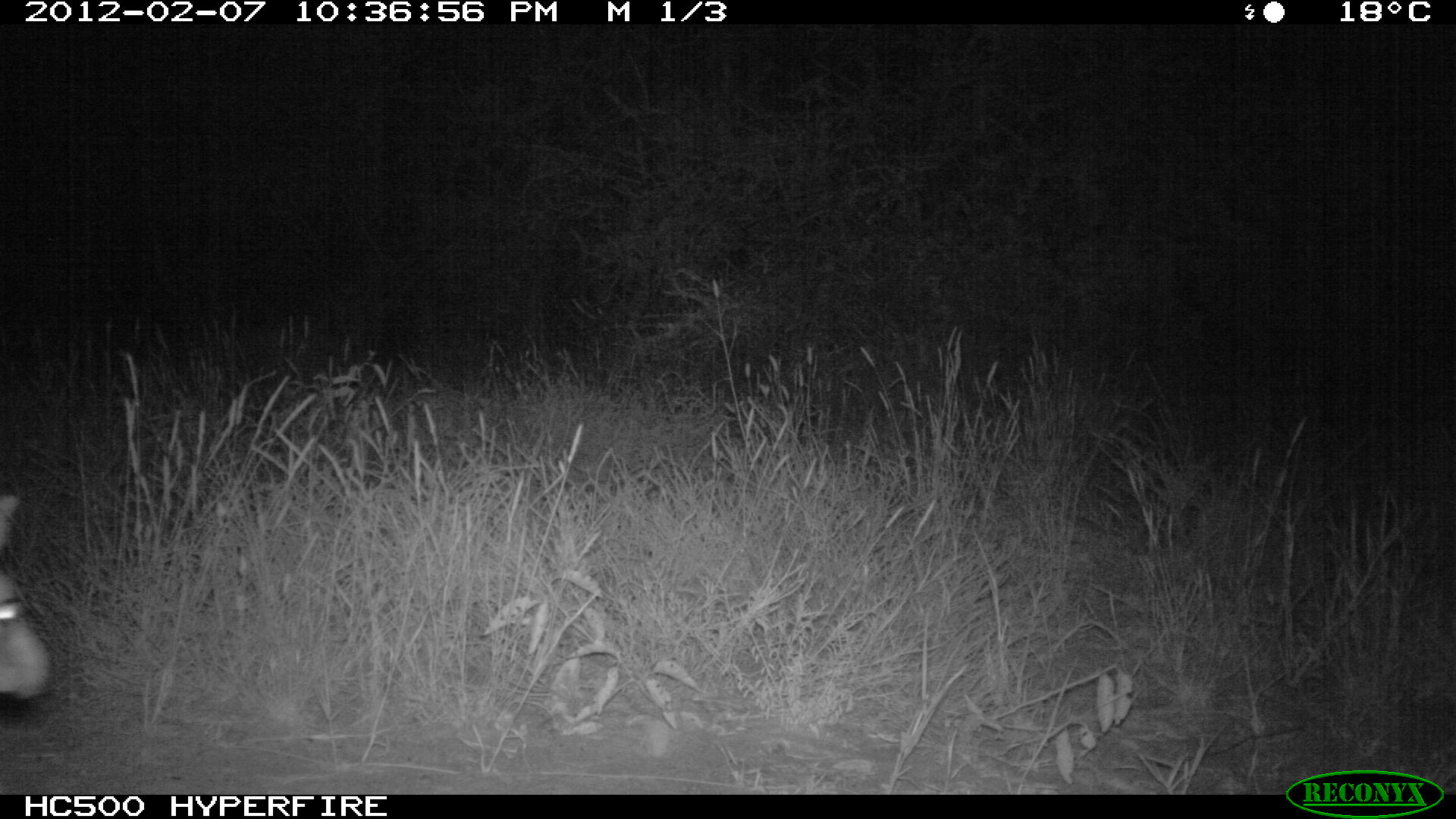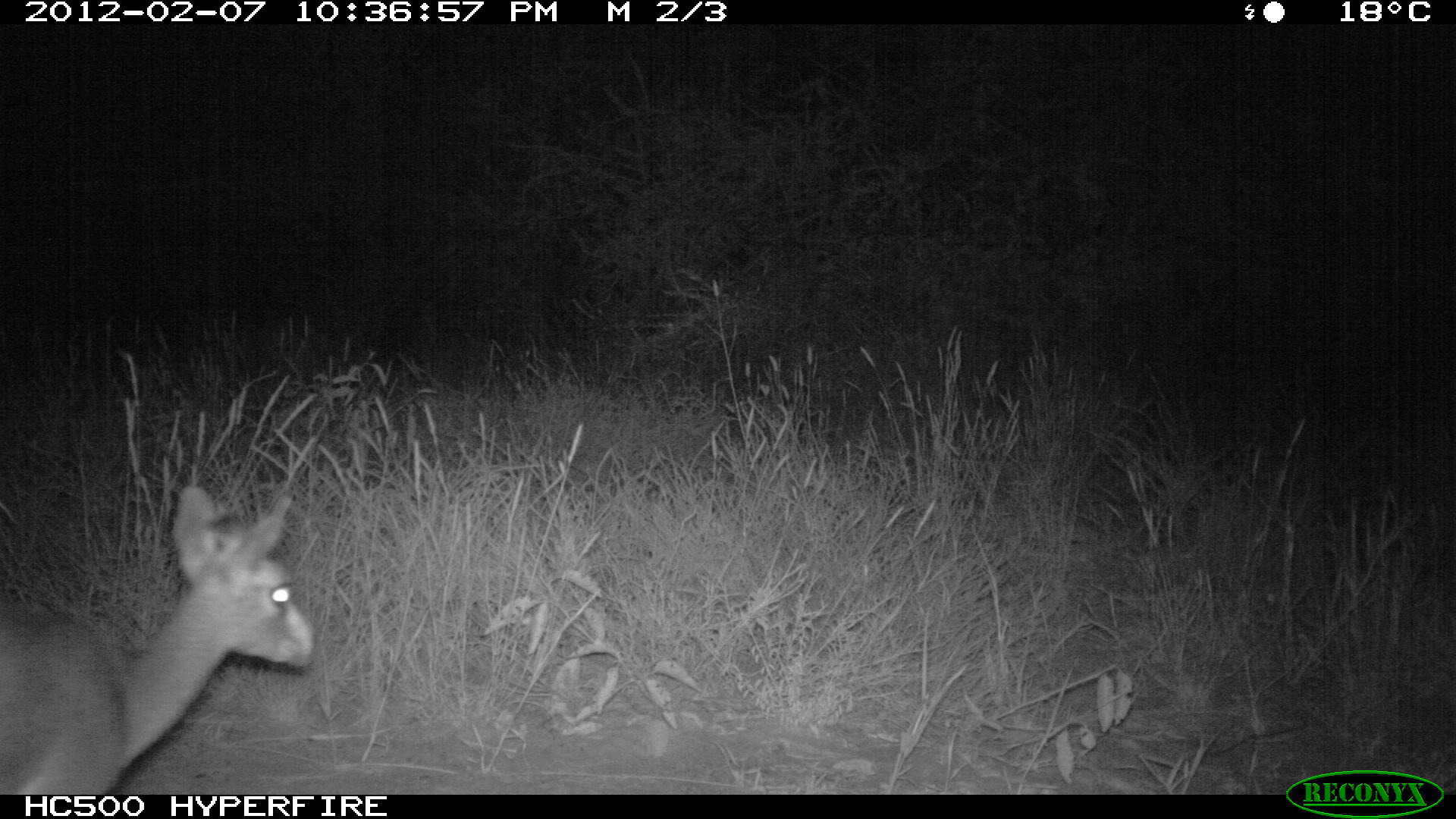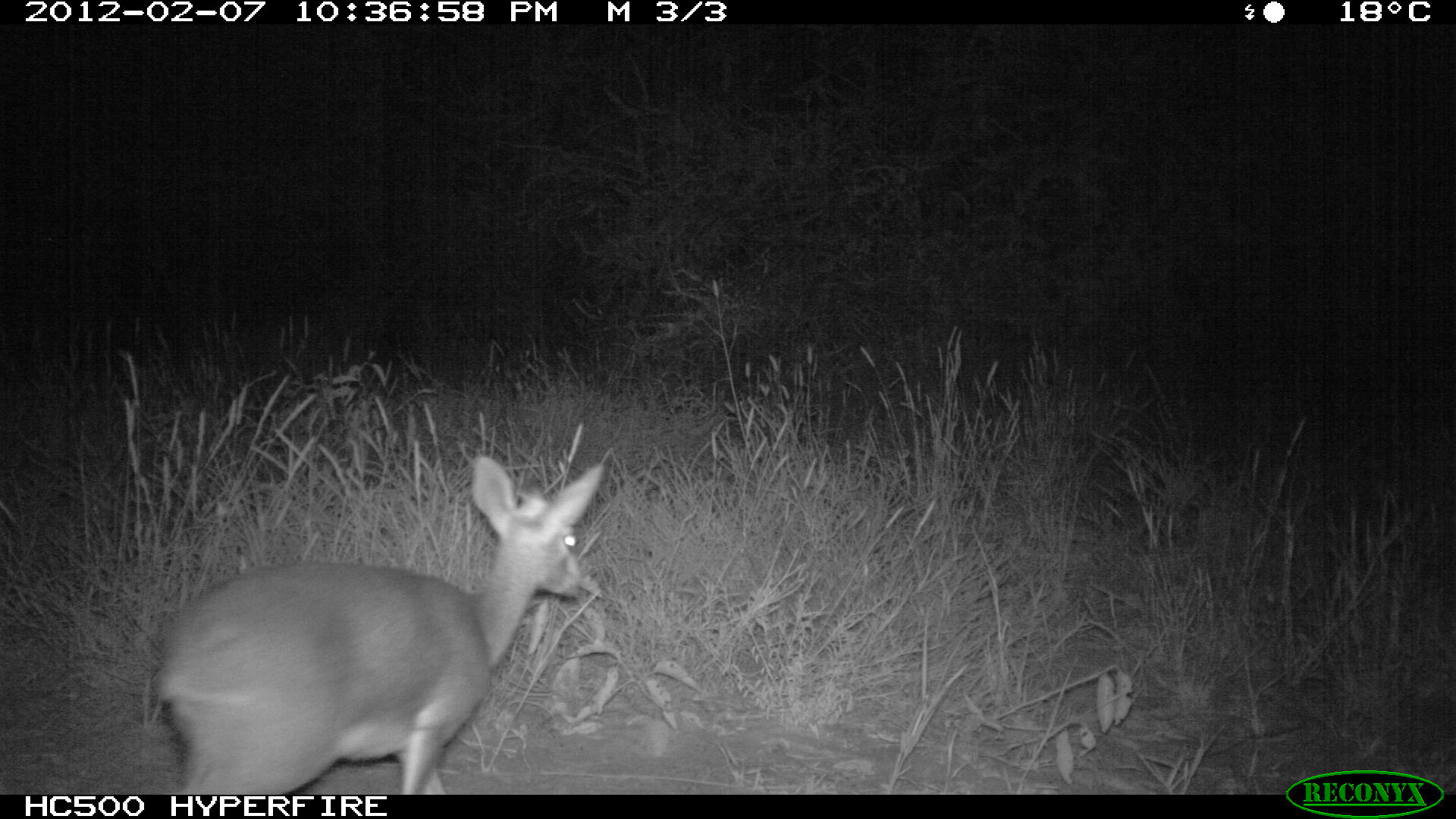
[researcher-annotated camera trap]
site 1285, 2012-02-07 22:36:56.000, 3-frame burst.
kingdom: Animalia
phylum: Chordata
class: Mammalia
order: Artiodactyla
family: Bovidae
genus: Madoqua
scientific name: Madoqua guentheri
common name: günther's dik-dik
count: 1